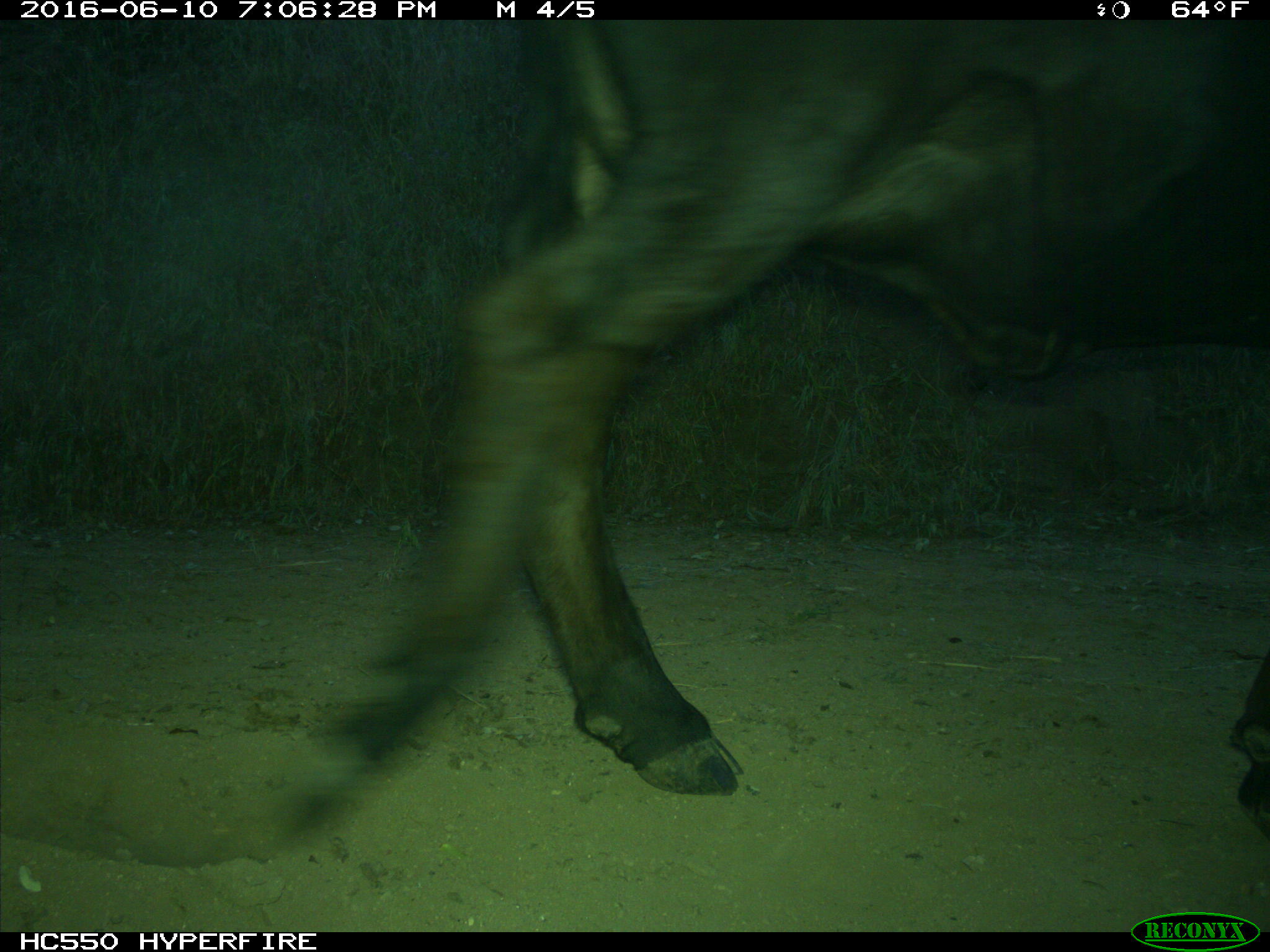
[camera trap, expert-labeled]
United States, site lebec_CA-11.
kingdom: Animalia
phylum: Chordata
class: Mammalia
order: Artiodactyla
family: Bovidae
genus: Bos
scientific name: Bos taurus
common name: domestic cow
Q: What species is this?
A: Bos taurus (domestic cow).